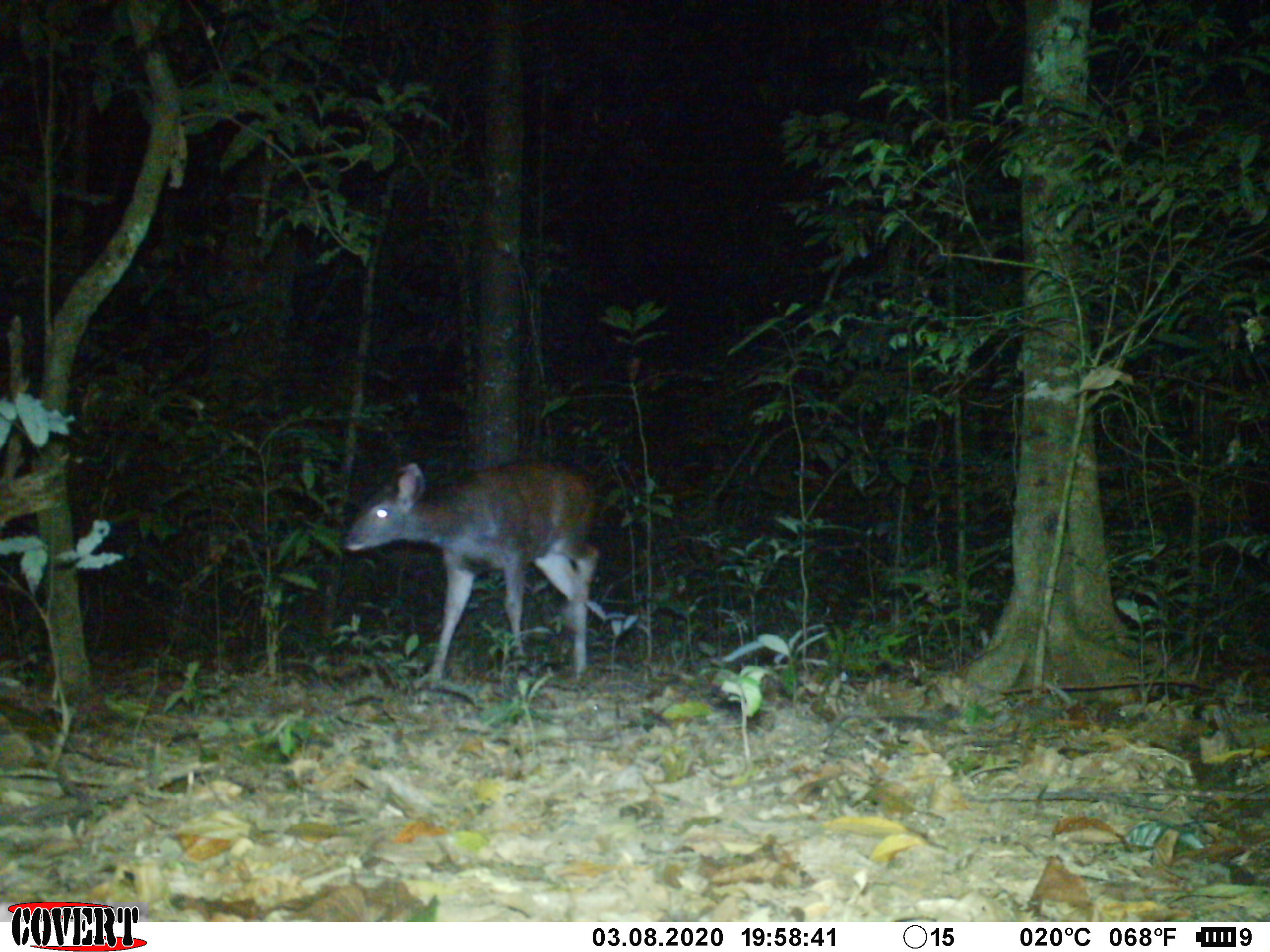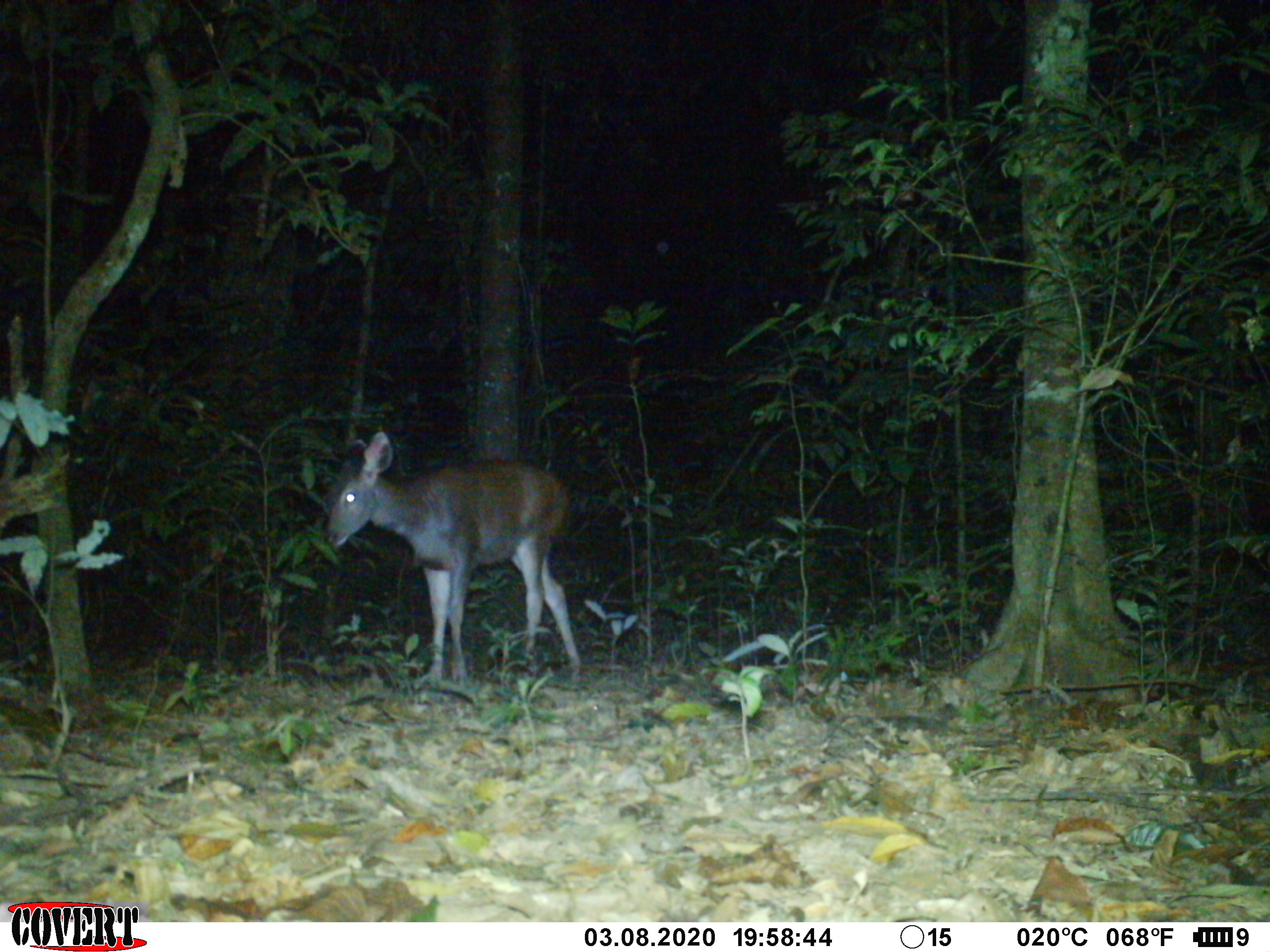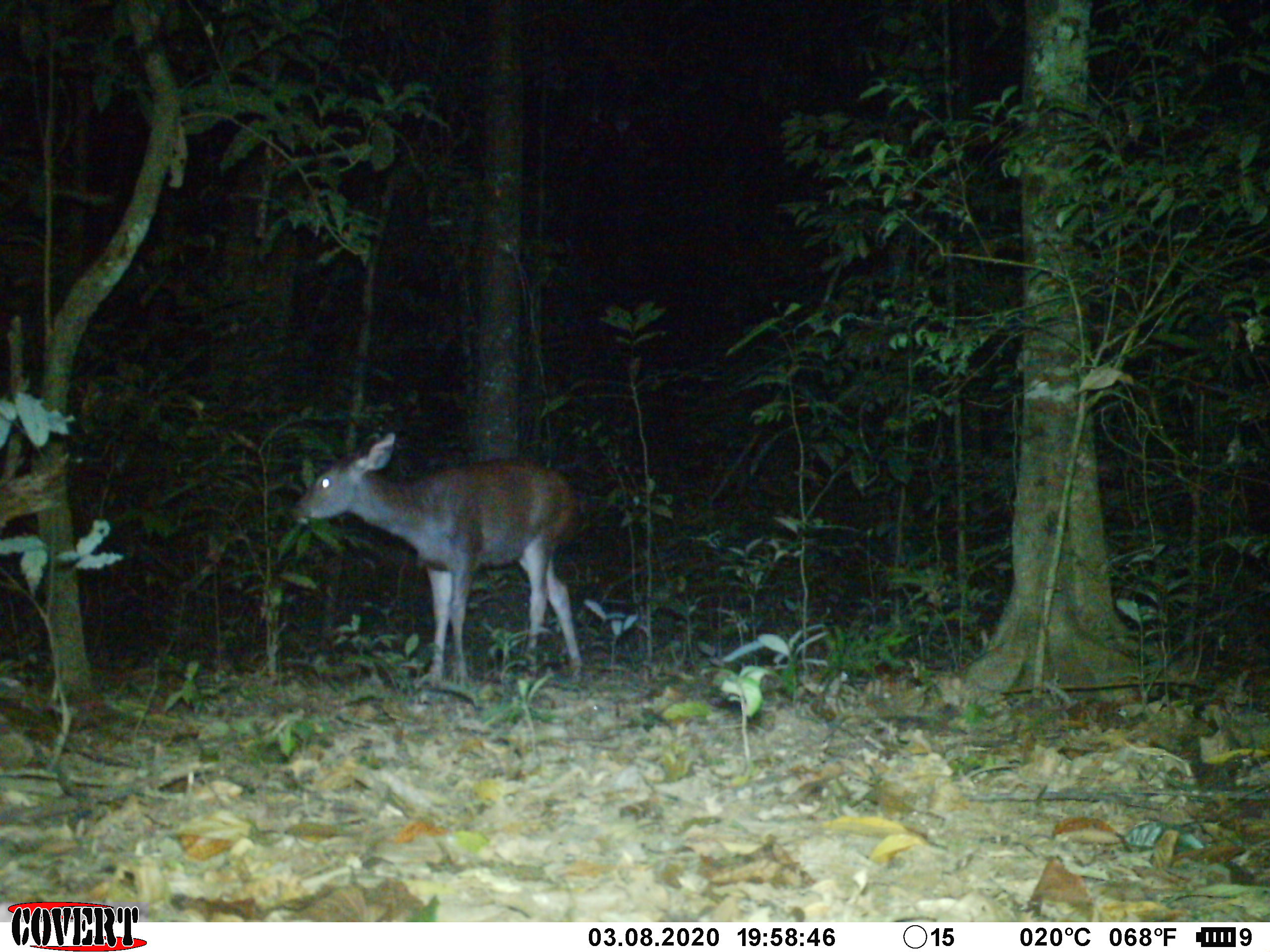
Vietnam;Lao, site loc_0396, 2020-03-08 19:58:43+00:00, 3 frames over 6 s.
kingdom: Animalia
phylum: Chordata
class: Mammalia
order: Artiodactyla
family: Cervidae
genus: Rusa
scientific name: Rusa unicolor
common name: sambar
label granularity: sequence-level